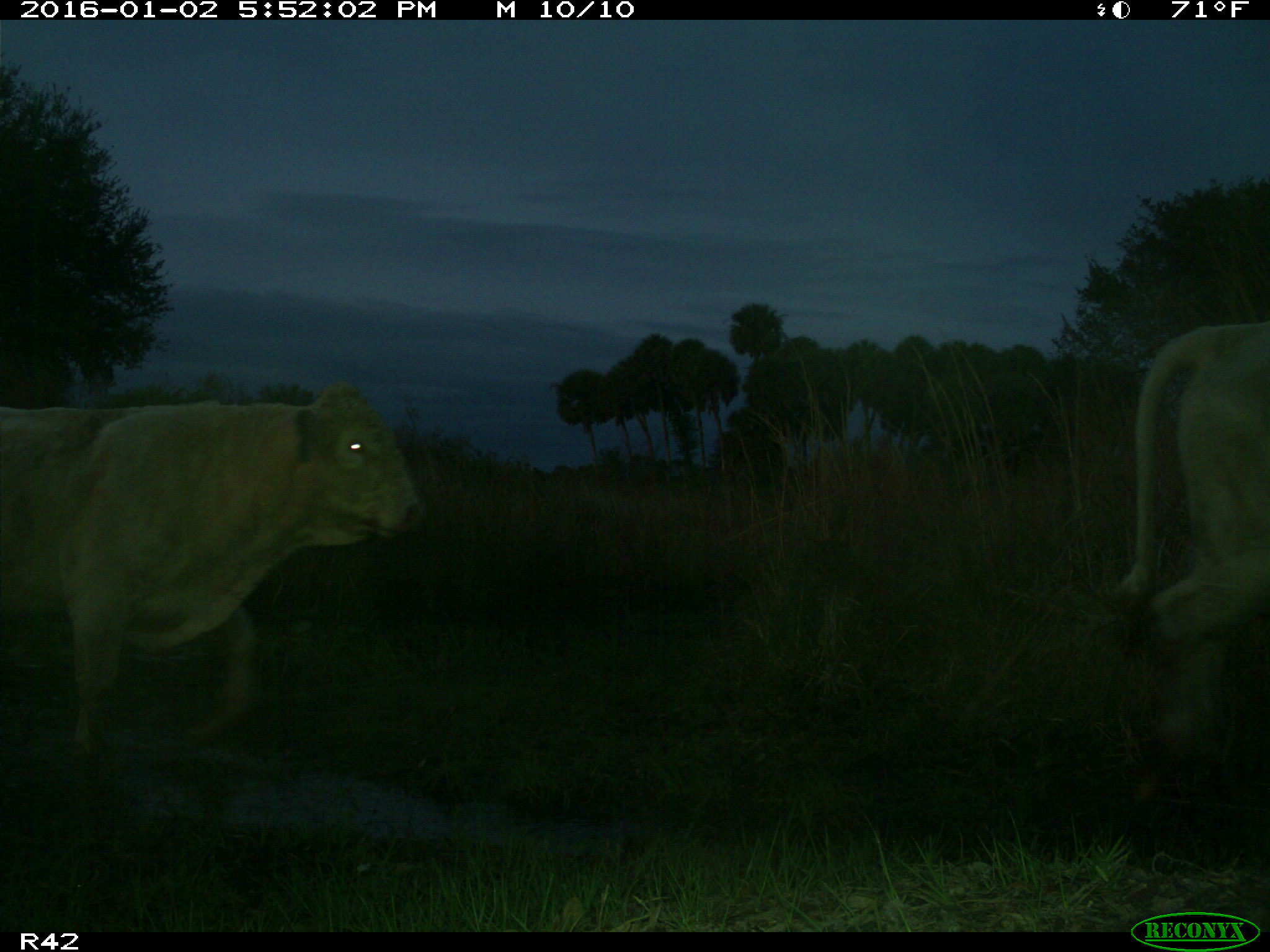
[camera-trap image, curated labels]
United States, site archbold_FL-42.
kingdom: Animalia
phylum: Chordata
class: Mammalia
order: Artiodactyla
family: Bovidae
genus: Bos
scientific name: Bos taurus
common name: domestic cow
Bos taurus (domestic cow).